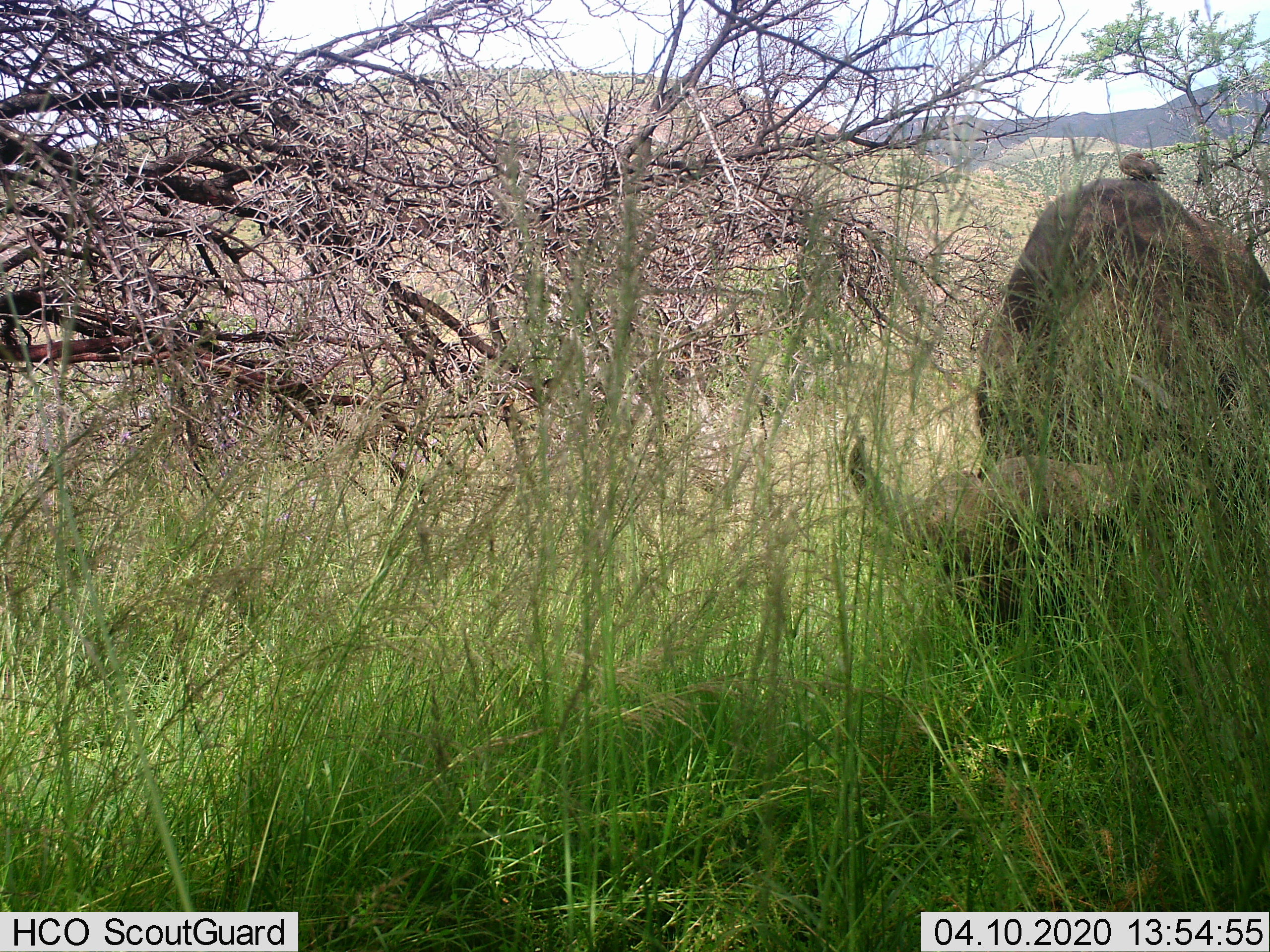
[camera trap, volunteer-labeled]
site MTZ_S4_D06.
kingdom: Animalia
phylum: Chordata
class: Mammalia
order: Artiodactyla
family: Bovidae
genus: Syncerus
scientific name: Syncerus caffer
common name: african buffalo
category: buffalo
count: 1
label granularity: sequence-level